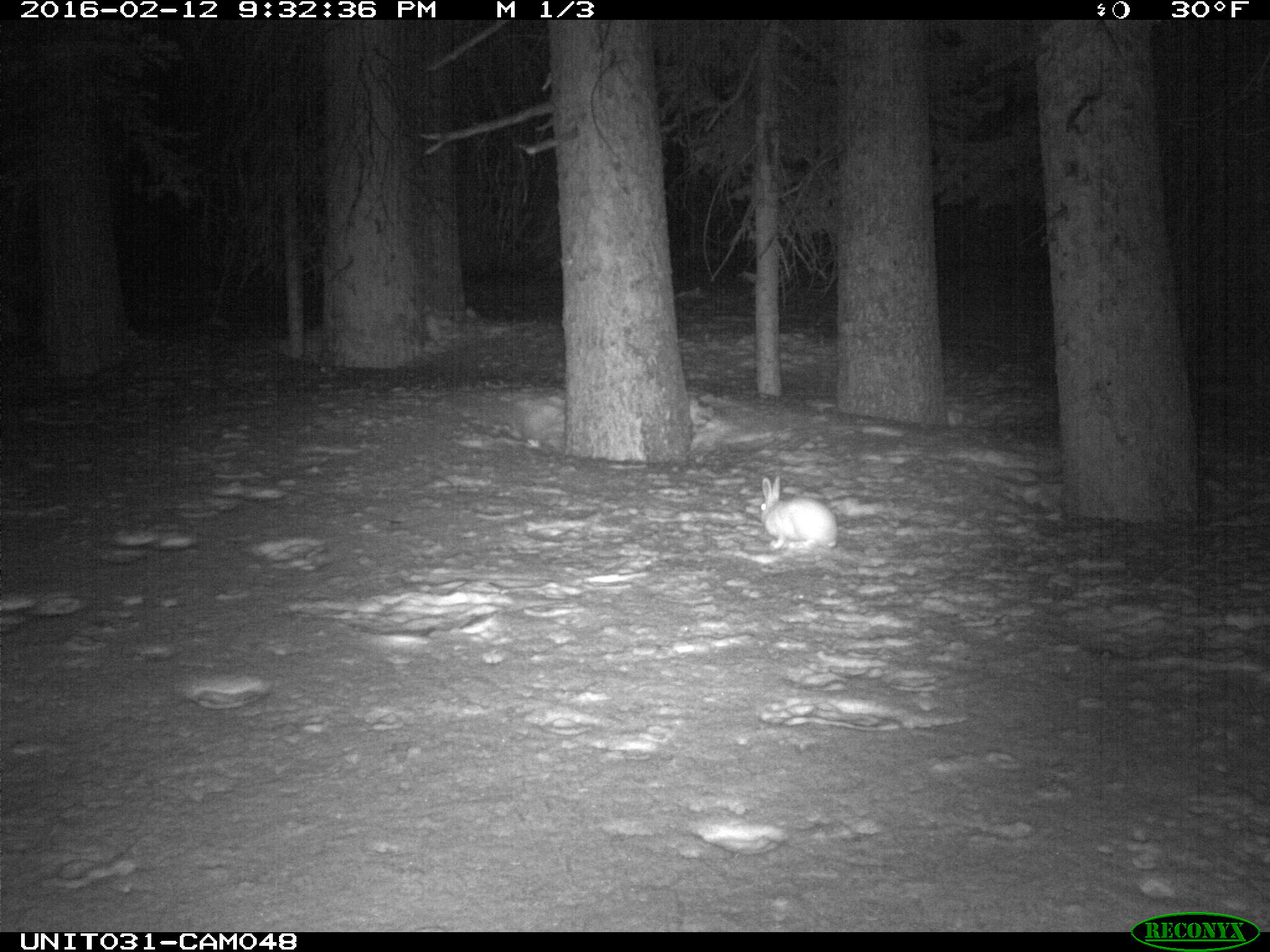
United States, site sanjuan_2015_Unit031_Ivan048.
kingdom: Animalia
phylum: Chordata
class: Mammalia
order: Lagomorpha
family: Leporidae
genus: Lepus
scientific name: Lepus americanus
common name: snowshoe hare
Lepus americanus (snowshoe hare).